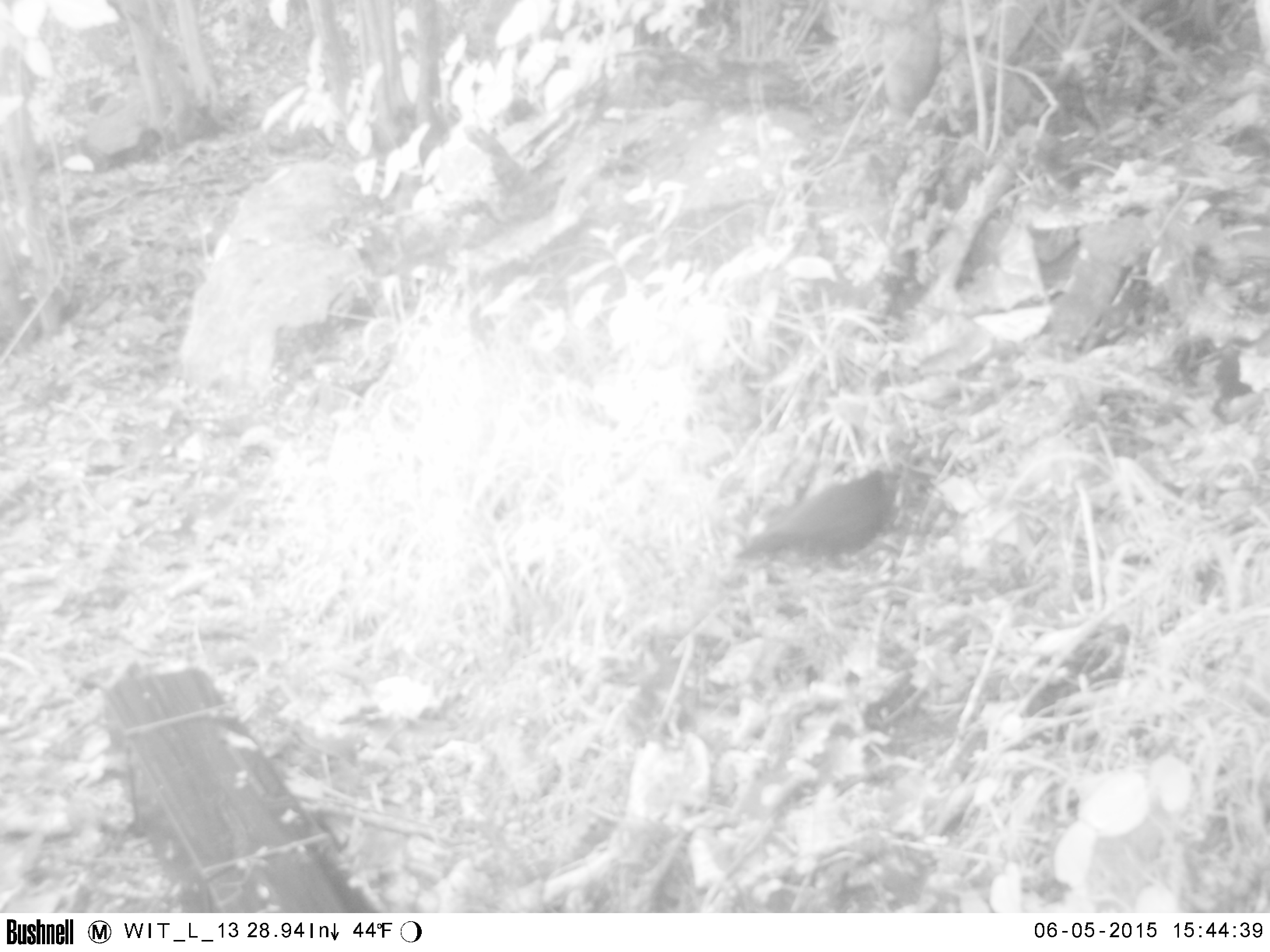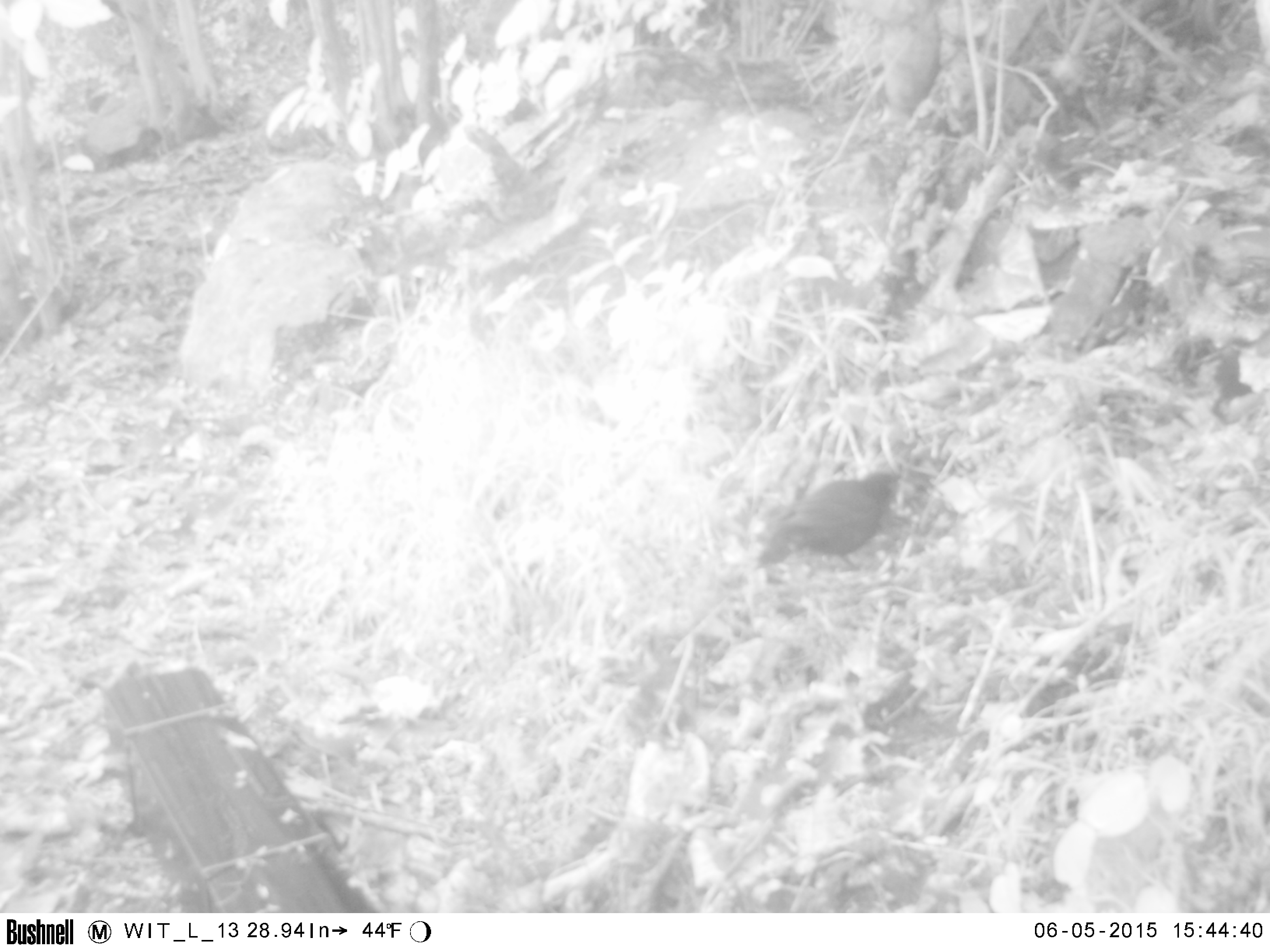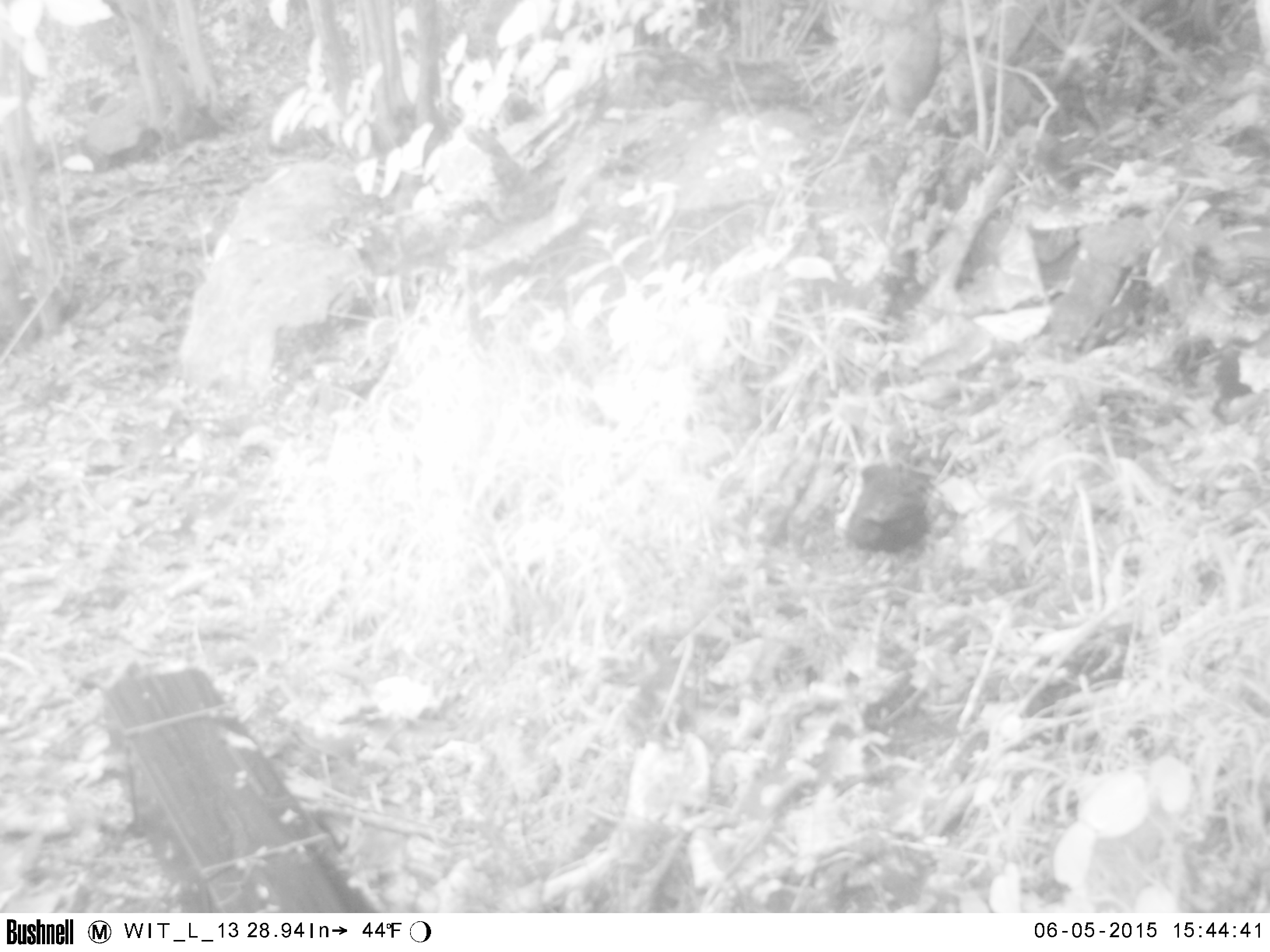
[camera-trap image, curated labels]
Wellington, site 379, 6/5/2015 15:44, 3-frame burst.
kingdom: Animalia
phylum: Chordata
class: Aves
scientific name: Aves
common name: bird